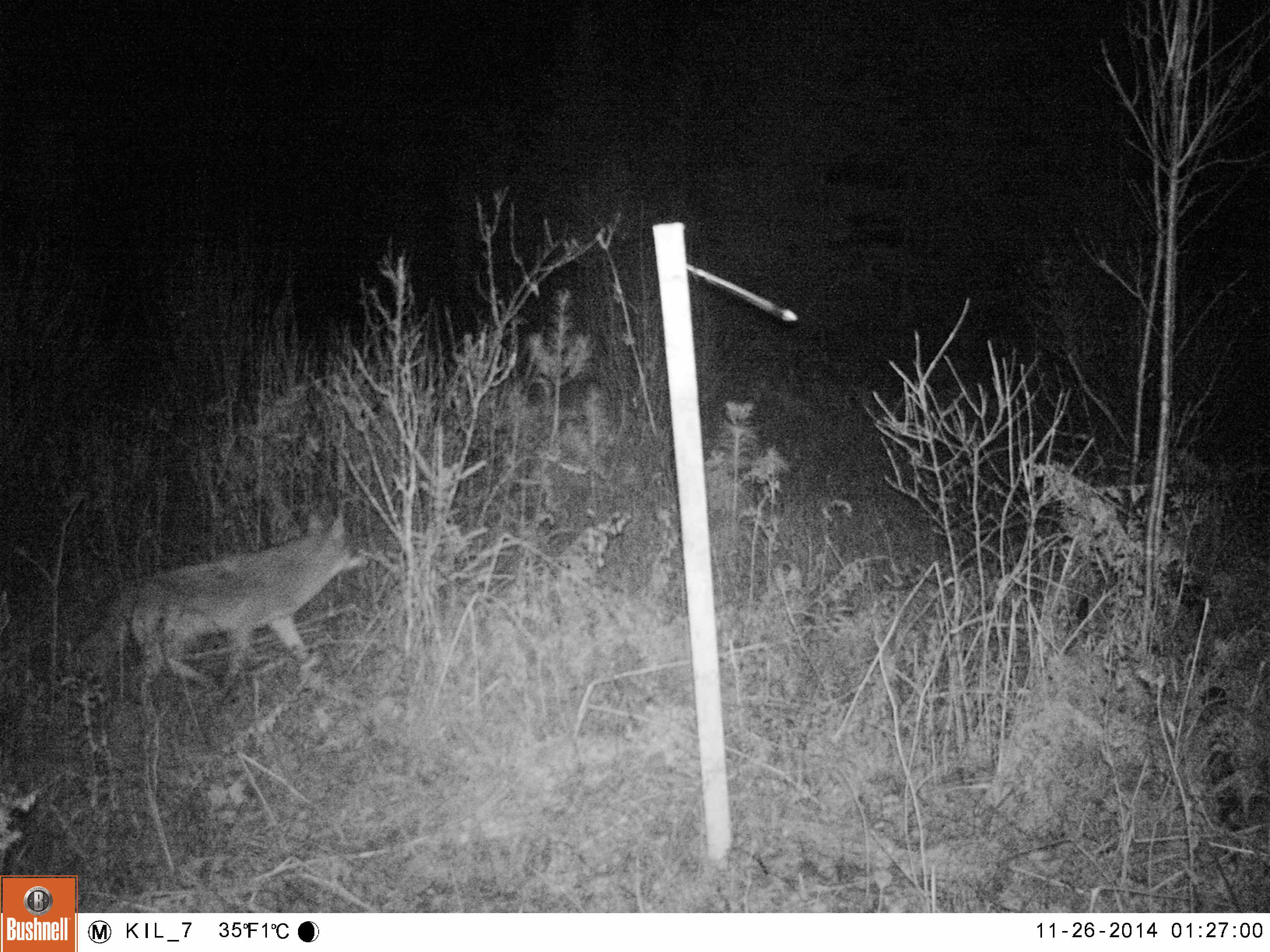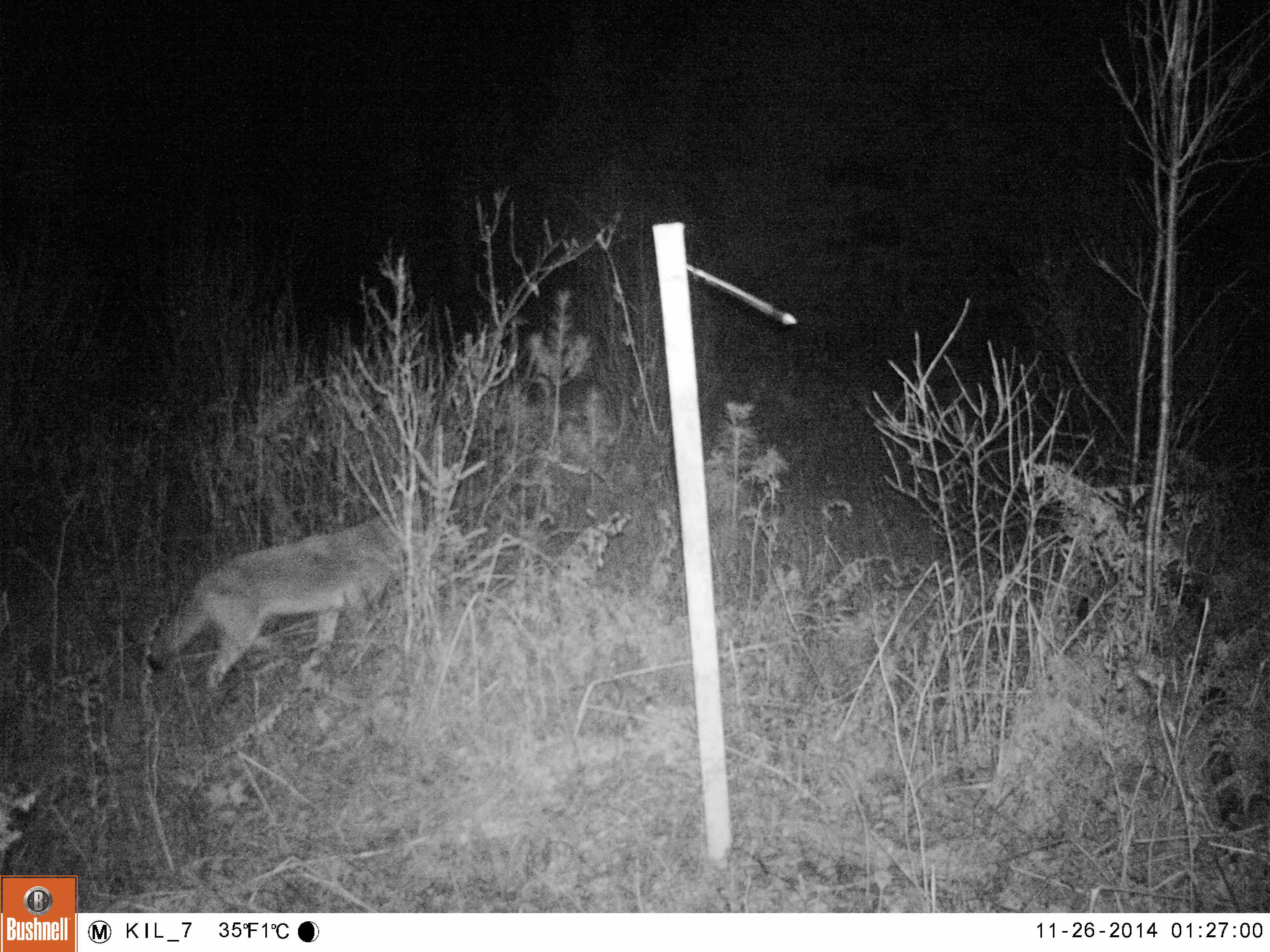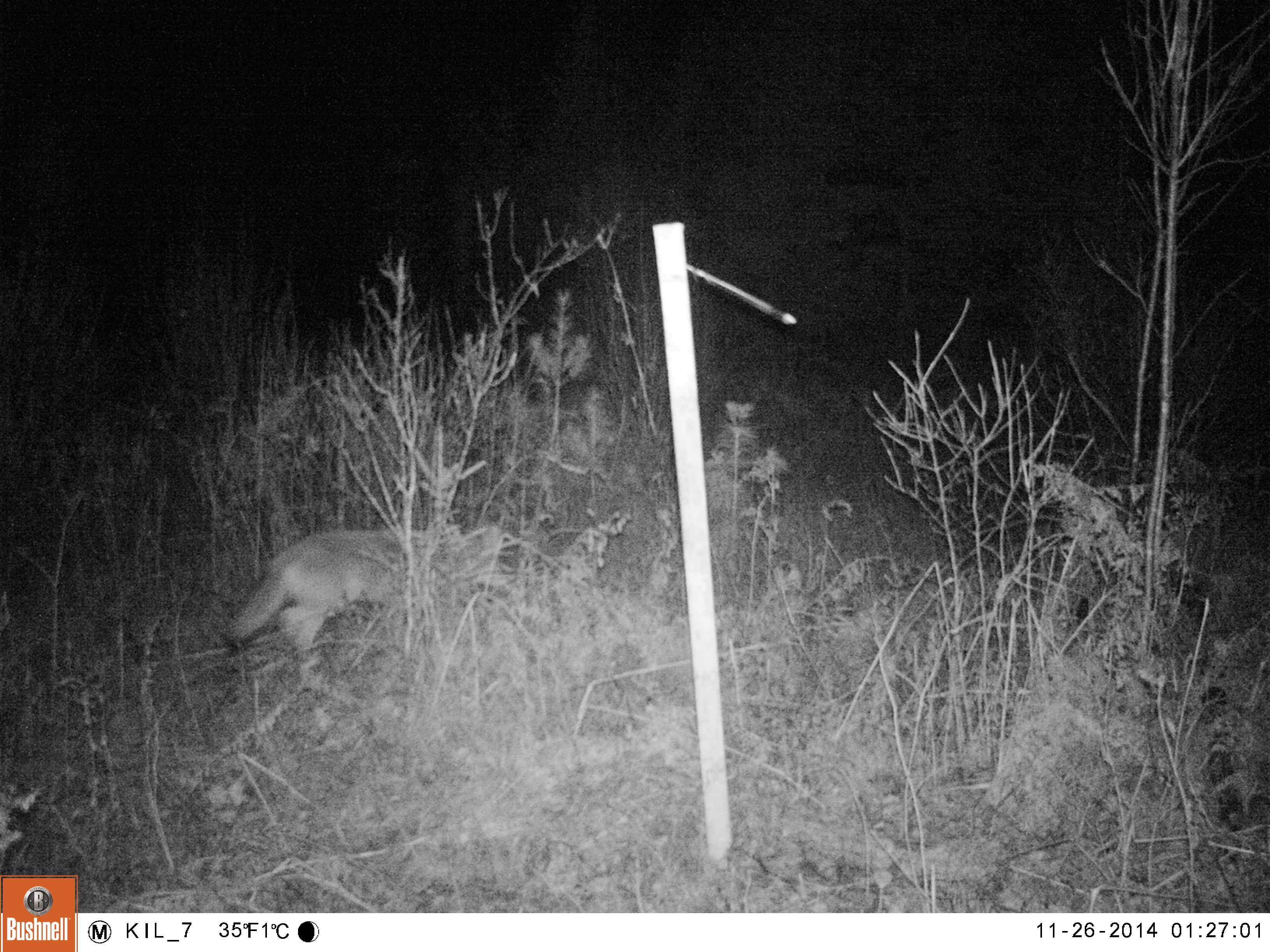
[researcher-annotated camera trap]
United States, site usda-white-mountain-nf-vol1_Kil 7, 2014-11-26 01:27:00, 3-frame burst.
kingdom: Animalia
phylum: Chordata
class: Mammalia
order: Carnivora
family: Canidae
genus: Canis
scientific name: Canis latrans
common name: coyote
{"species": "coyote (Canis latrans)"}